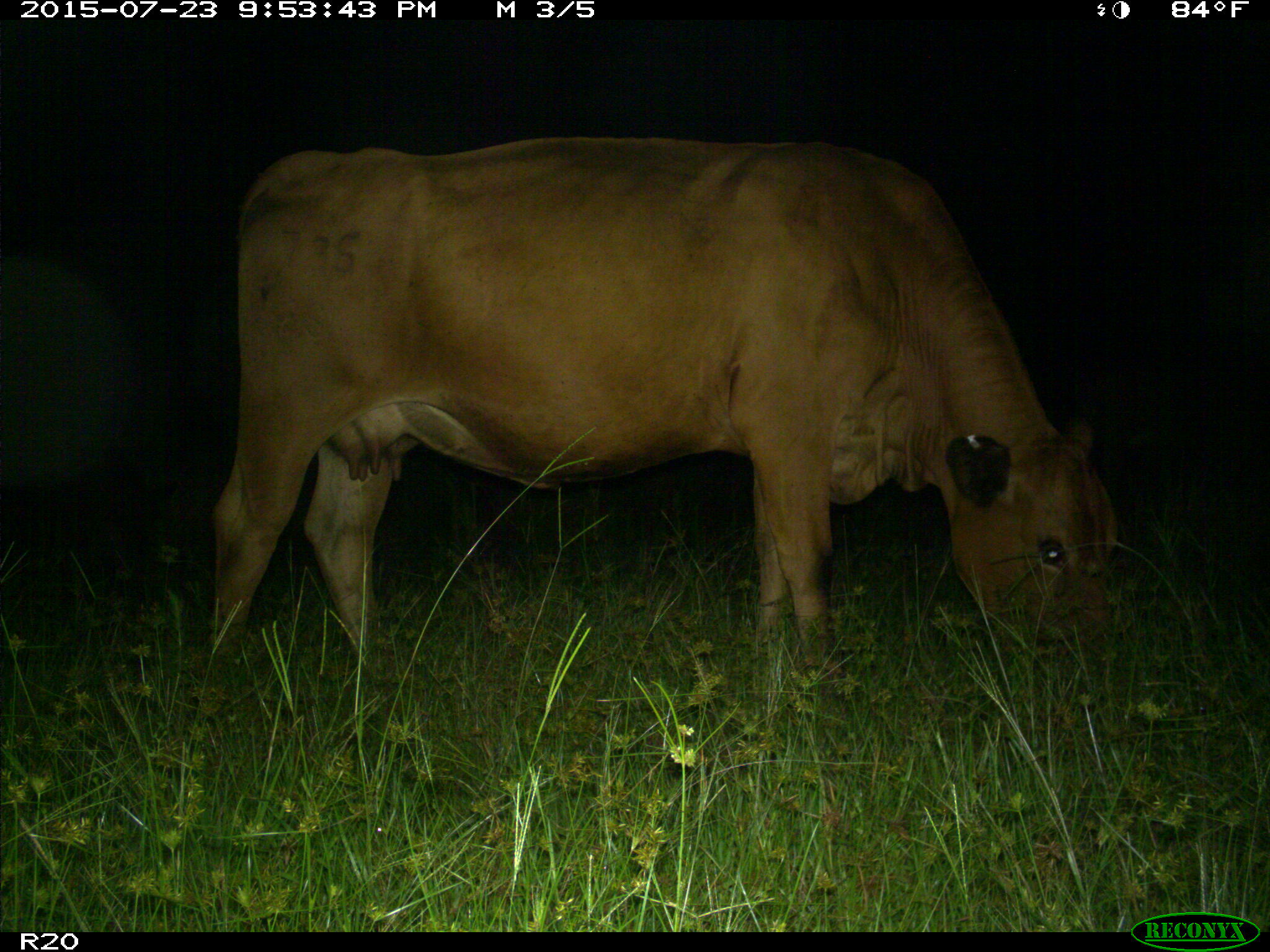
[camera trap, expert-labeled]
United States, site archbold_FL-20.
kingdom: Animalia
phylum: Chordata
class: Mammalia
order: Artiodactyla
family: Bovidae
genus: Bos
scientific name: Bos taurus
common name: domestic cow